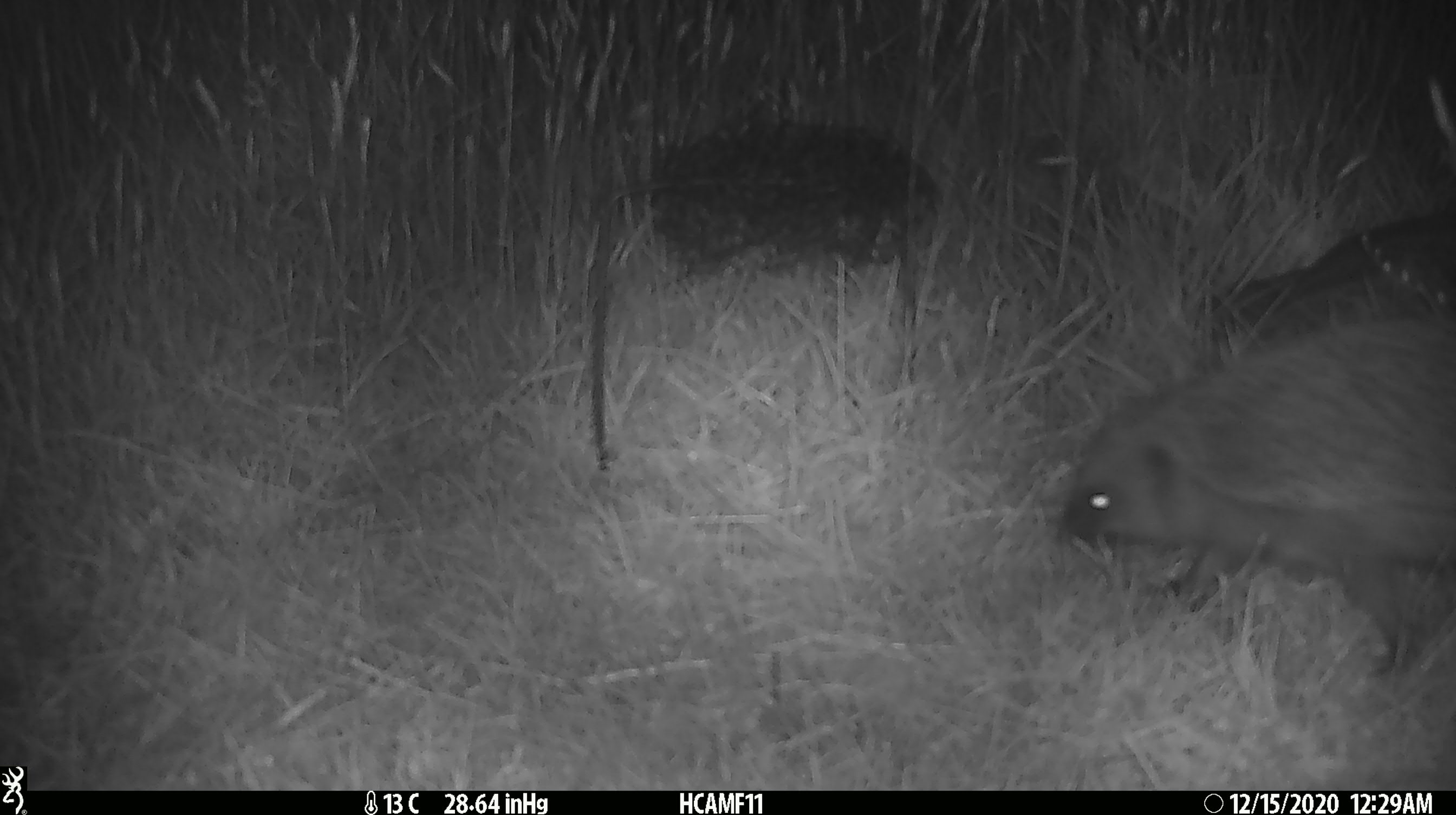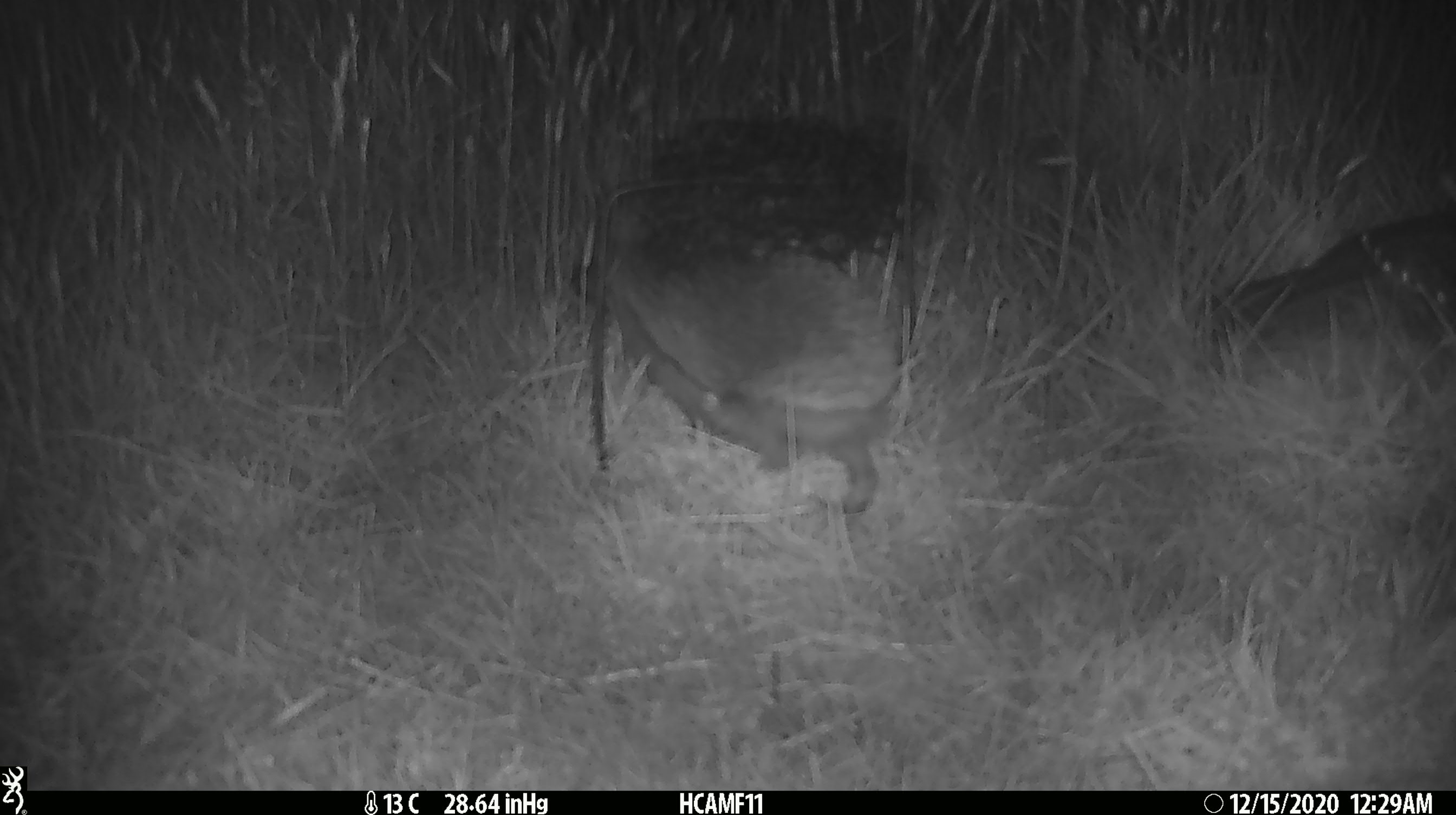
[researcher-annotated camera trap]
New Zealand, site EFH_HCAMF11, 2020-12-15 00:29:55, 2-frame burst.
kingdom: Animalia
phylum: Chordata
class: Mammalia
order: Eulipotyphla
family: Erinaceidae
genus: Erinaceus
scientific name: Erinaceus europaeus europaeus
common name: european hedgehog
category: hedgehog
Hedgehog (european hedgehog) (Erinaceus europaeus europaeus).